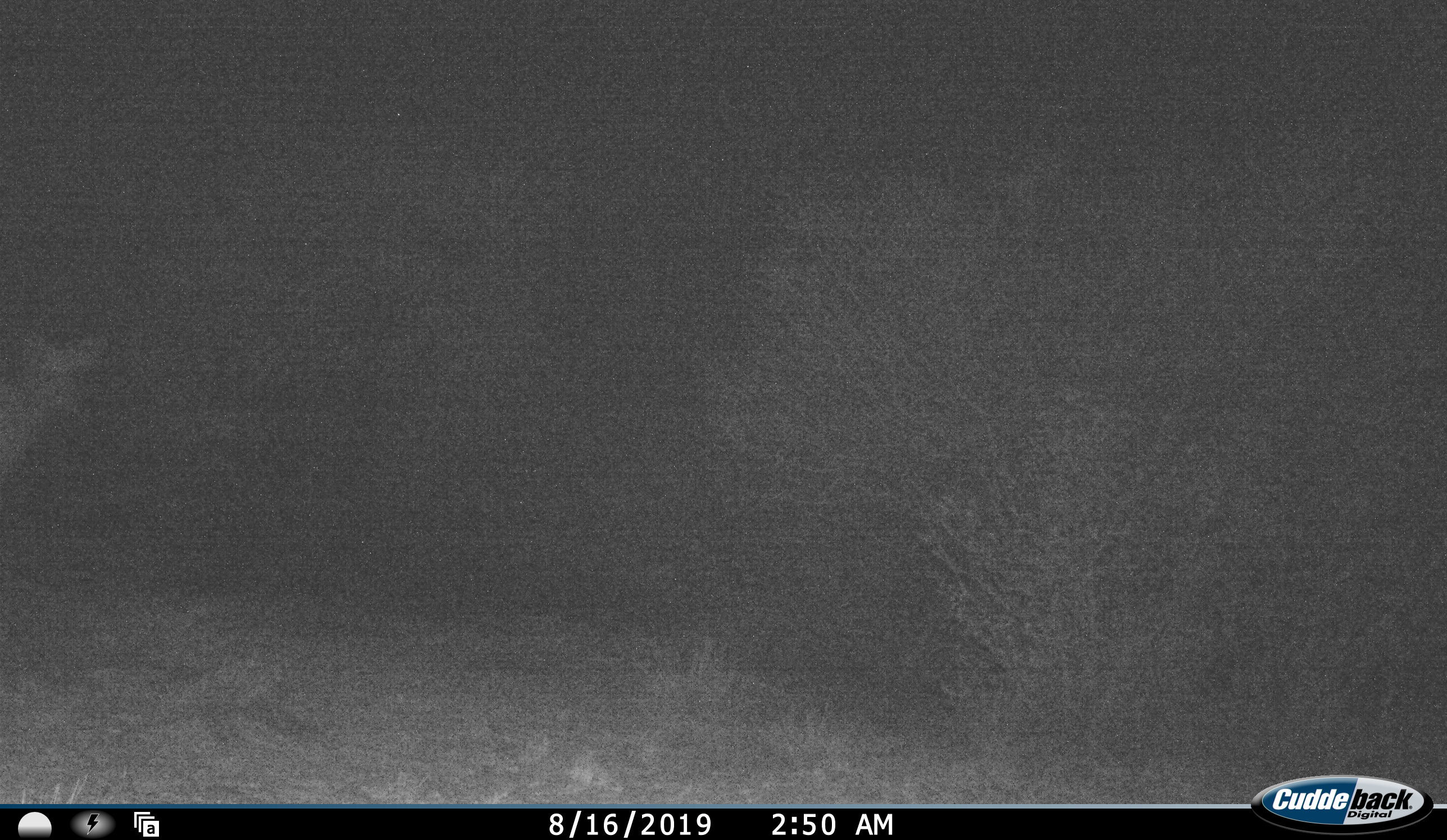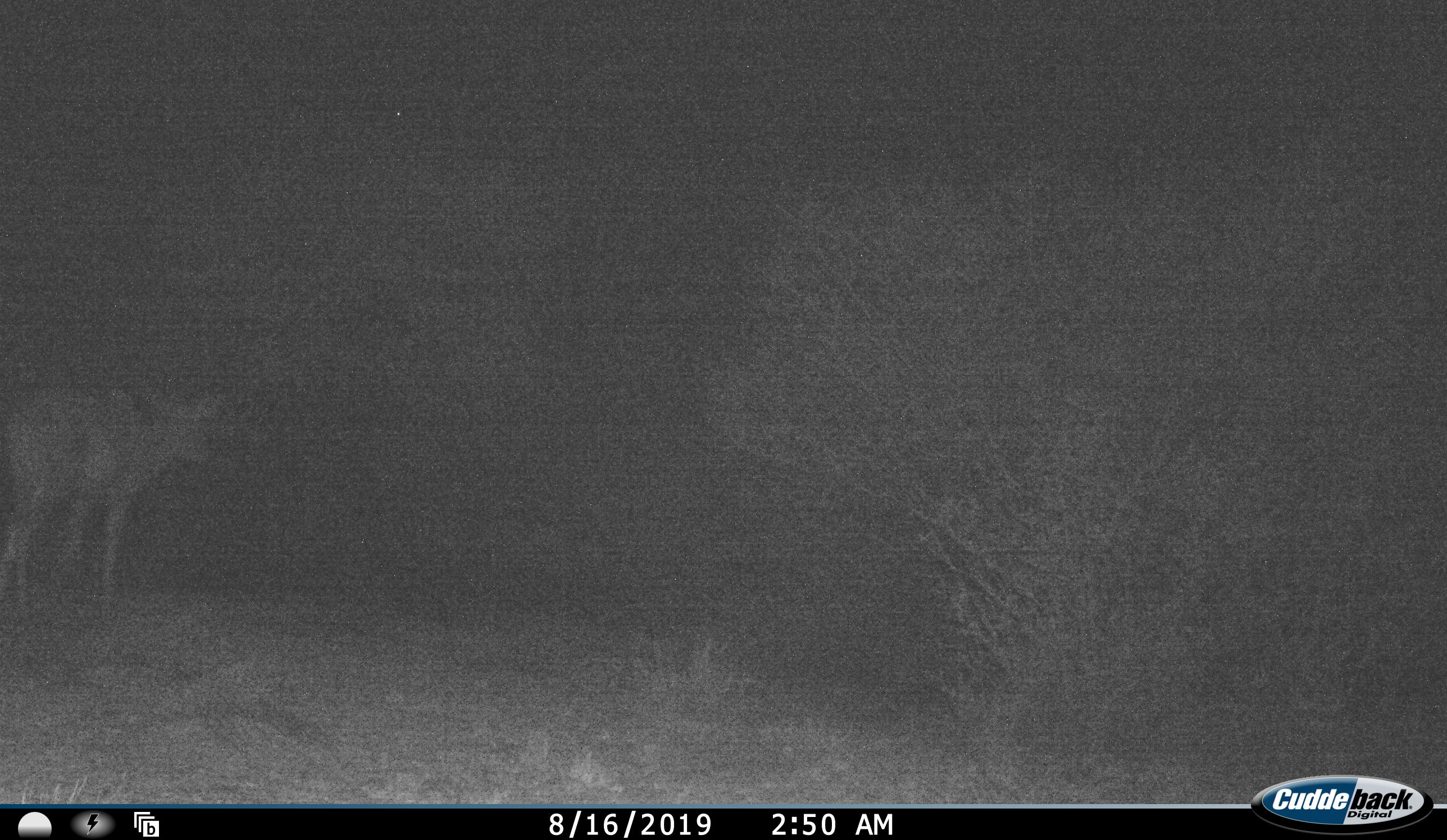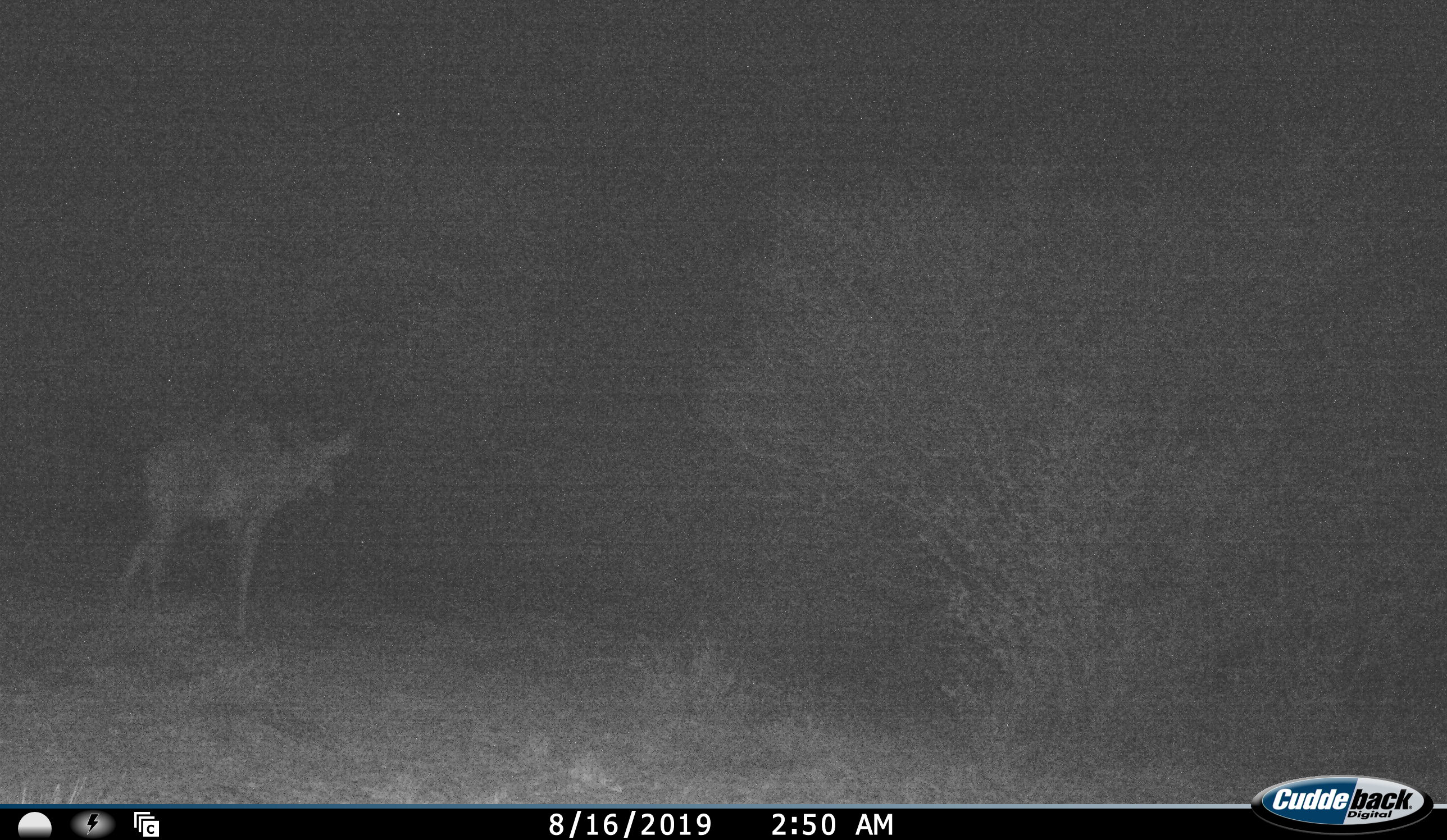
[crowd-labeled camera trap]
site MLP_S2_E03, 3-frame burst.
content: unidentified animal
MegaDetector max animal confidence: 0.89